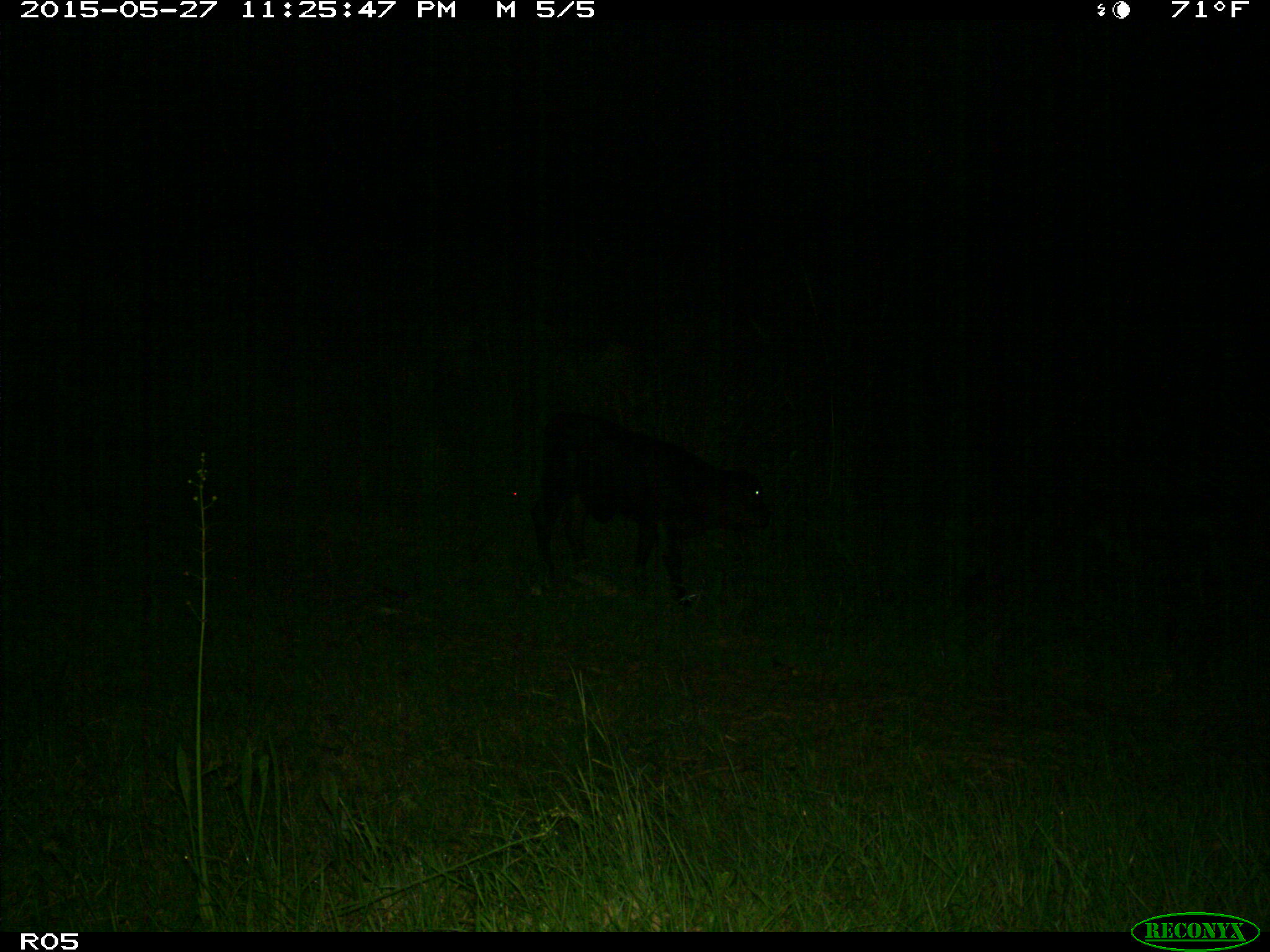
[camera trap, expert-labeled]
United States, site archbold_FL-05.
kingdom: Animalia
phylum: Chordata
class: Mammalia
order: Artiodactyla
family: Bovidae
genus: Bos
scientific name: Bos taurus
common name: domestic cow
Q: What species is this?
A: Bos taurus (domestic cow).